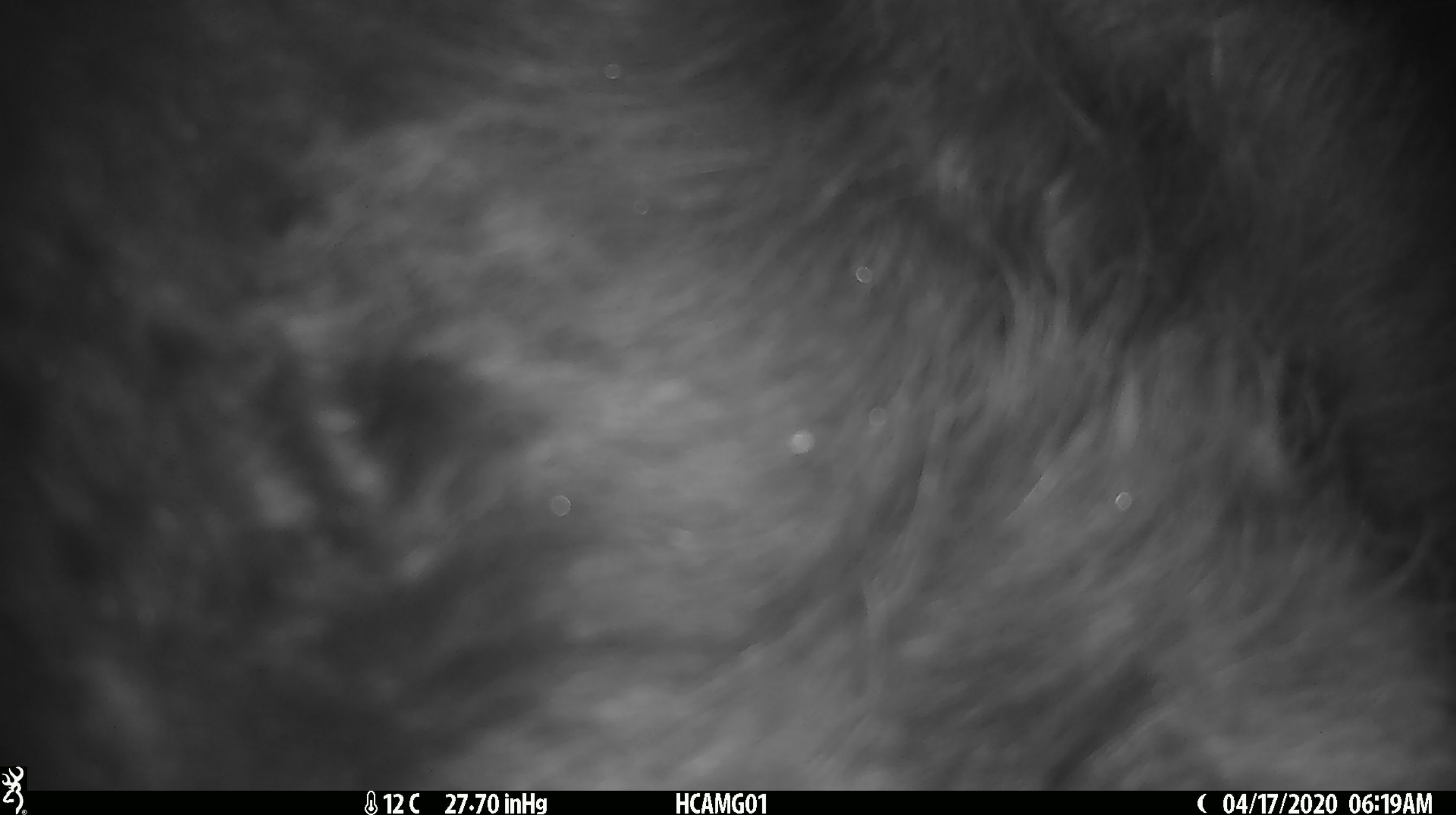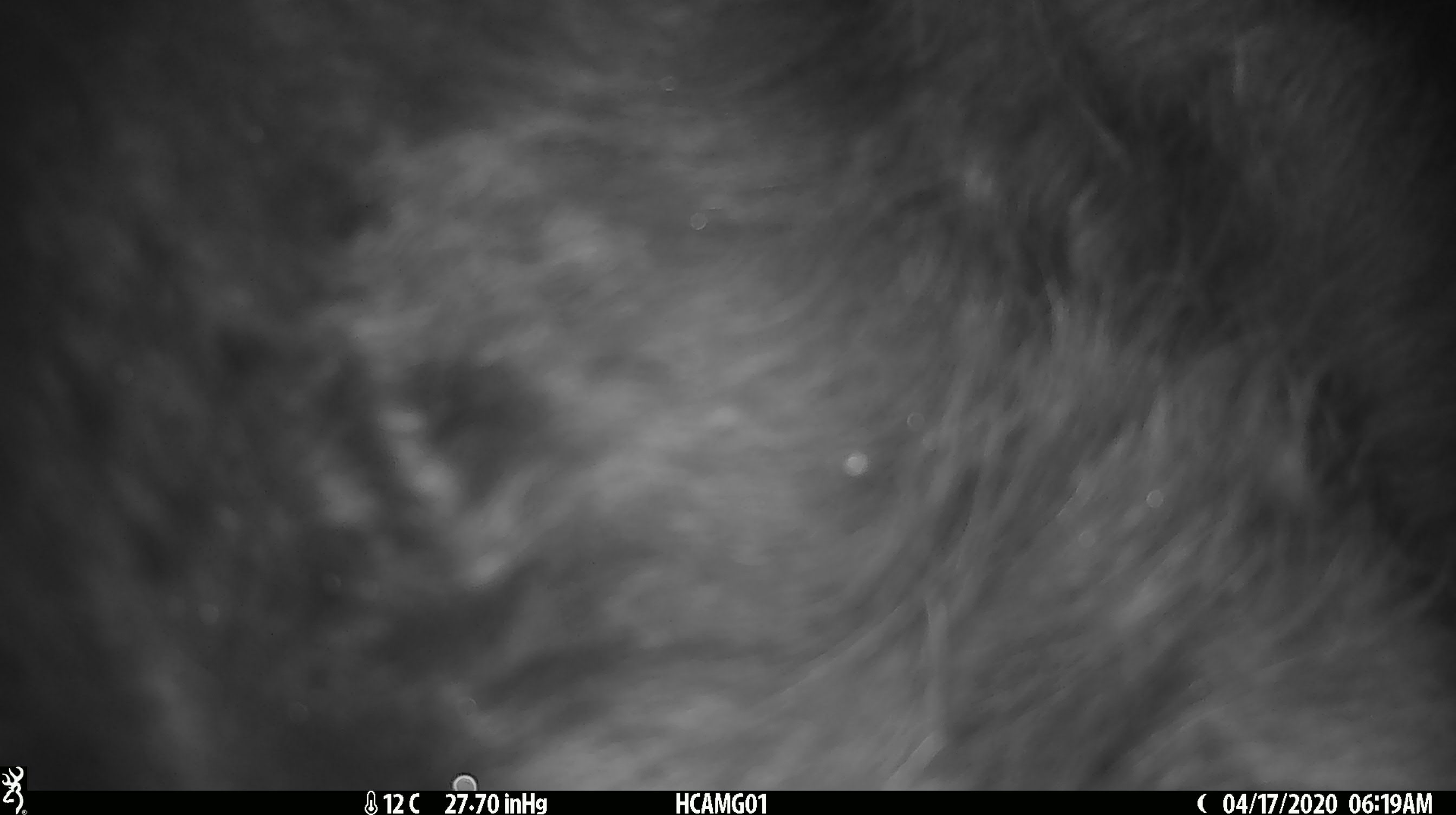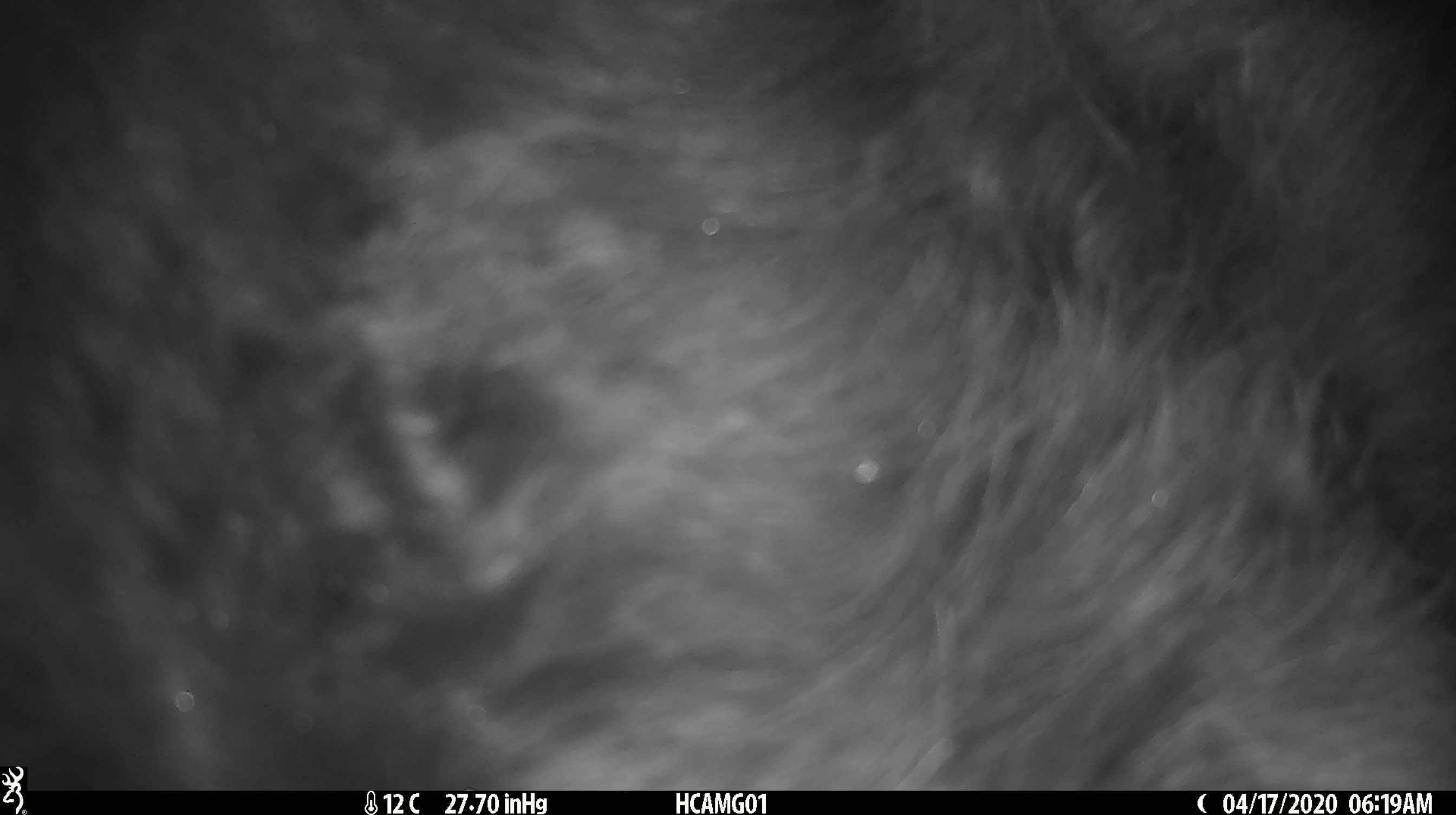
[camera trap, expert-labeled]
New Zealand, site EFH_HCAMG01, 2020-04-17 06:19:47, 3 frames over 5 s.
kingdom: Animalia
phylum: Chordata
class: Mammalia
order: Artiodactyla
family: Bovidae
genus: Bos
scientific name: Bos taurus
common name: domestic cow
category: cow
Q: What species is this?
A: Cow (domestic cow) (Bos taurus).